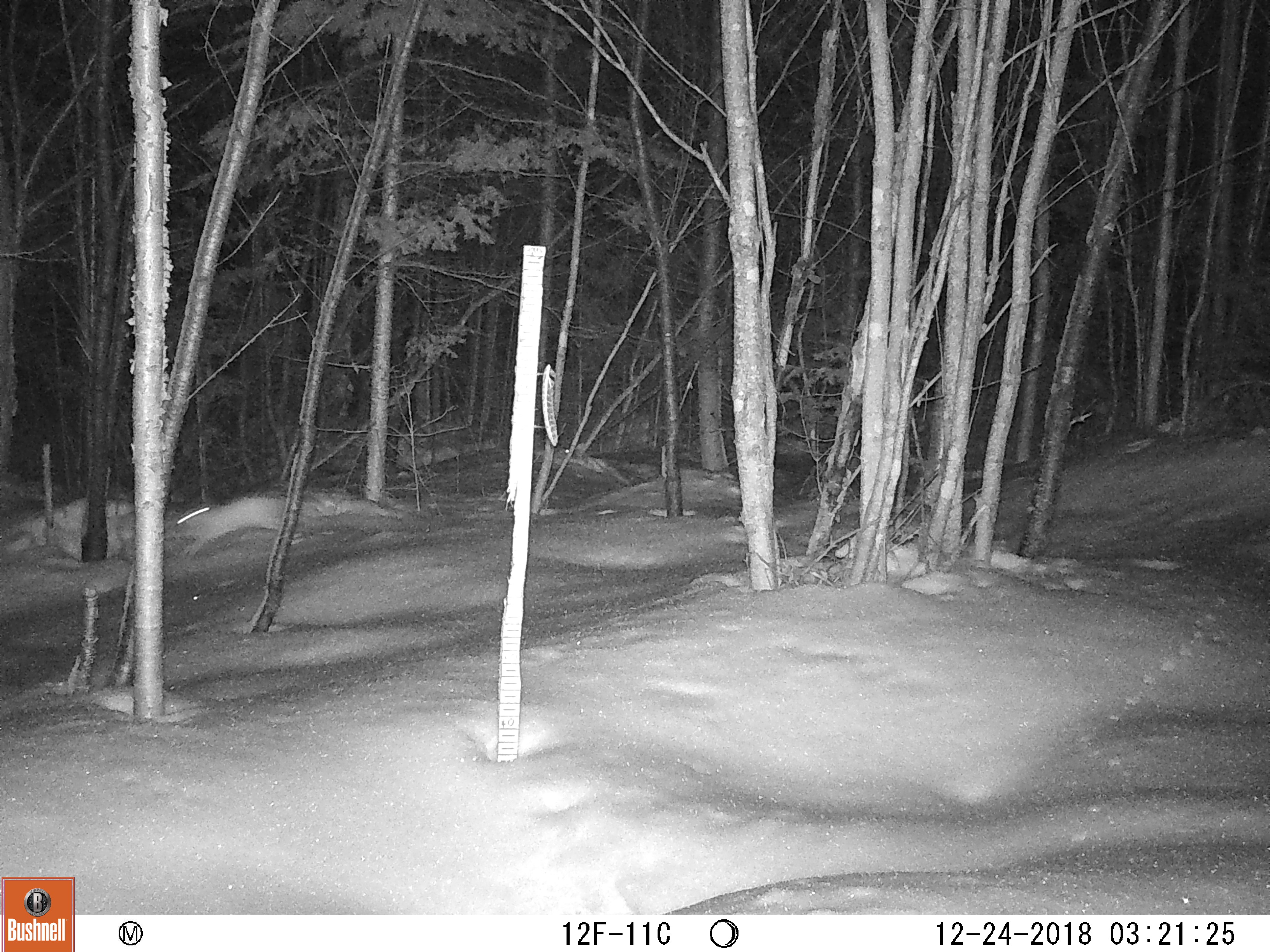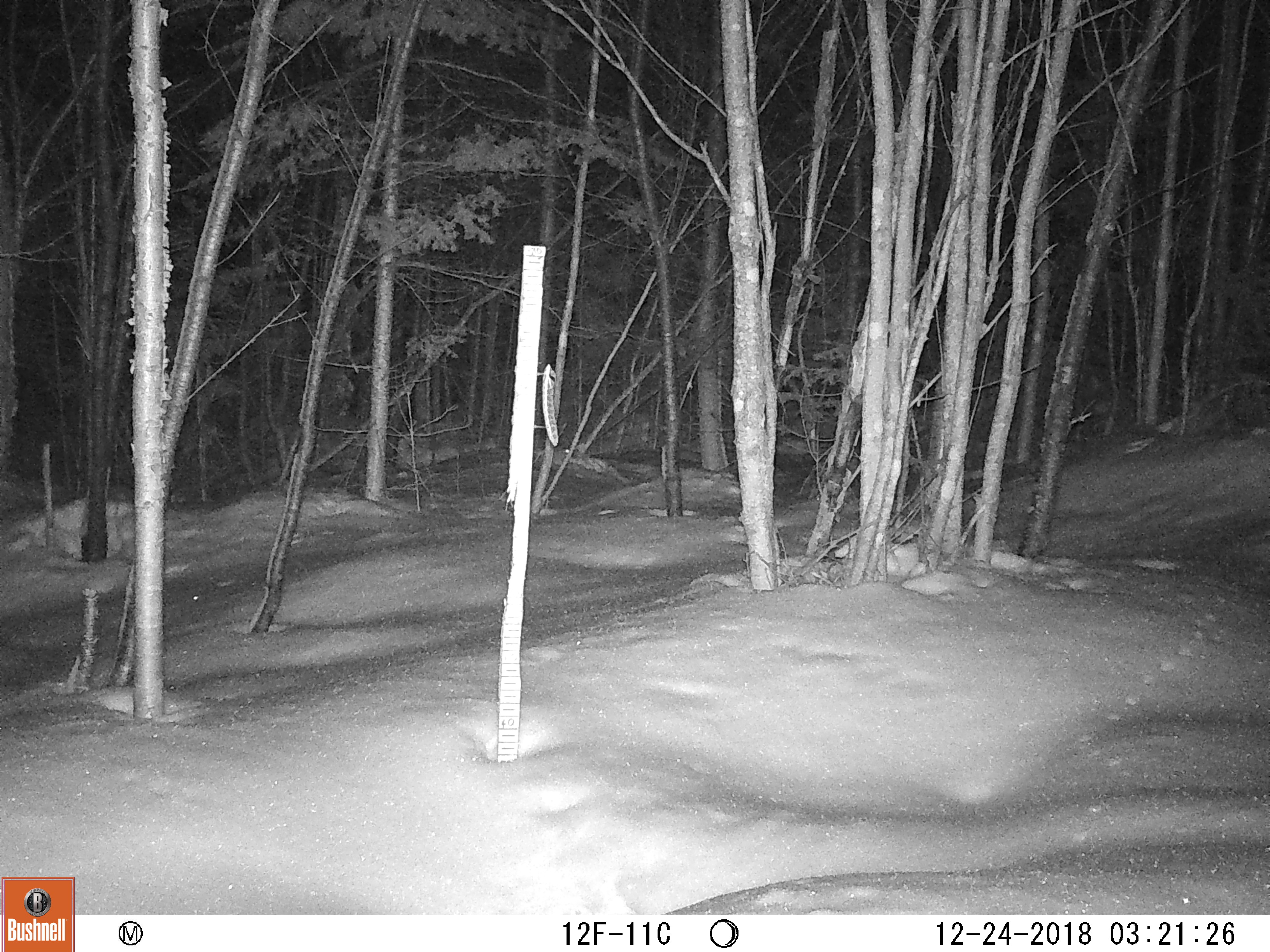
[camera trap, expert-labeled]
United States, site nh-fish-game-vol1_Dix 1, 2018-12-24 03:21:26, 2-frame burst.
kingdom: Animalia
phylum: Chordata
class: Mammalia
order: Lagomorpha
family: Leporidae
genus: Lepus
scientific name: Lepus americanus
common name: snowshoe hare